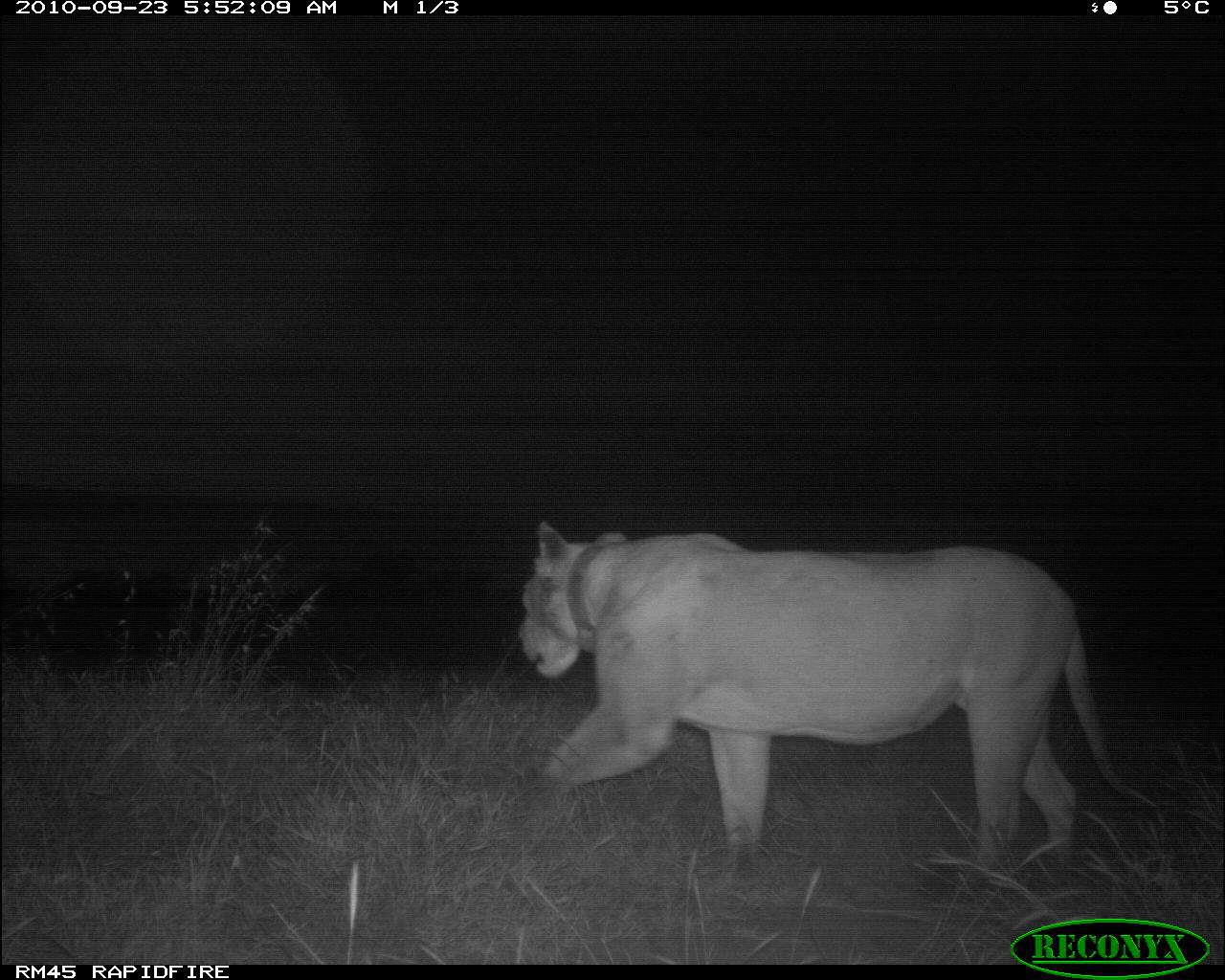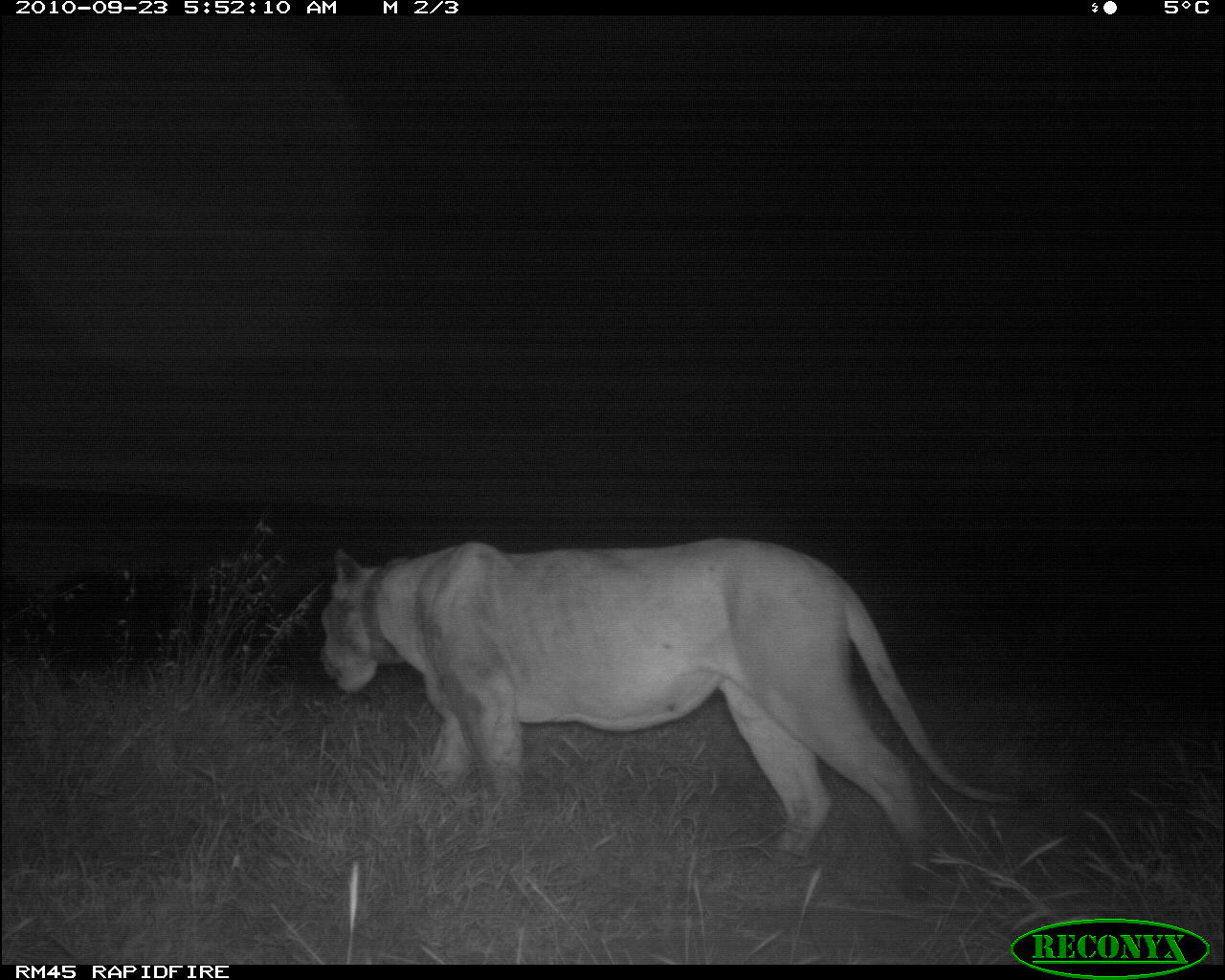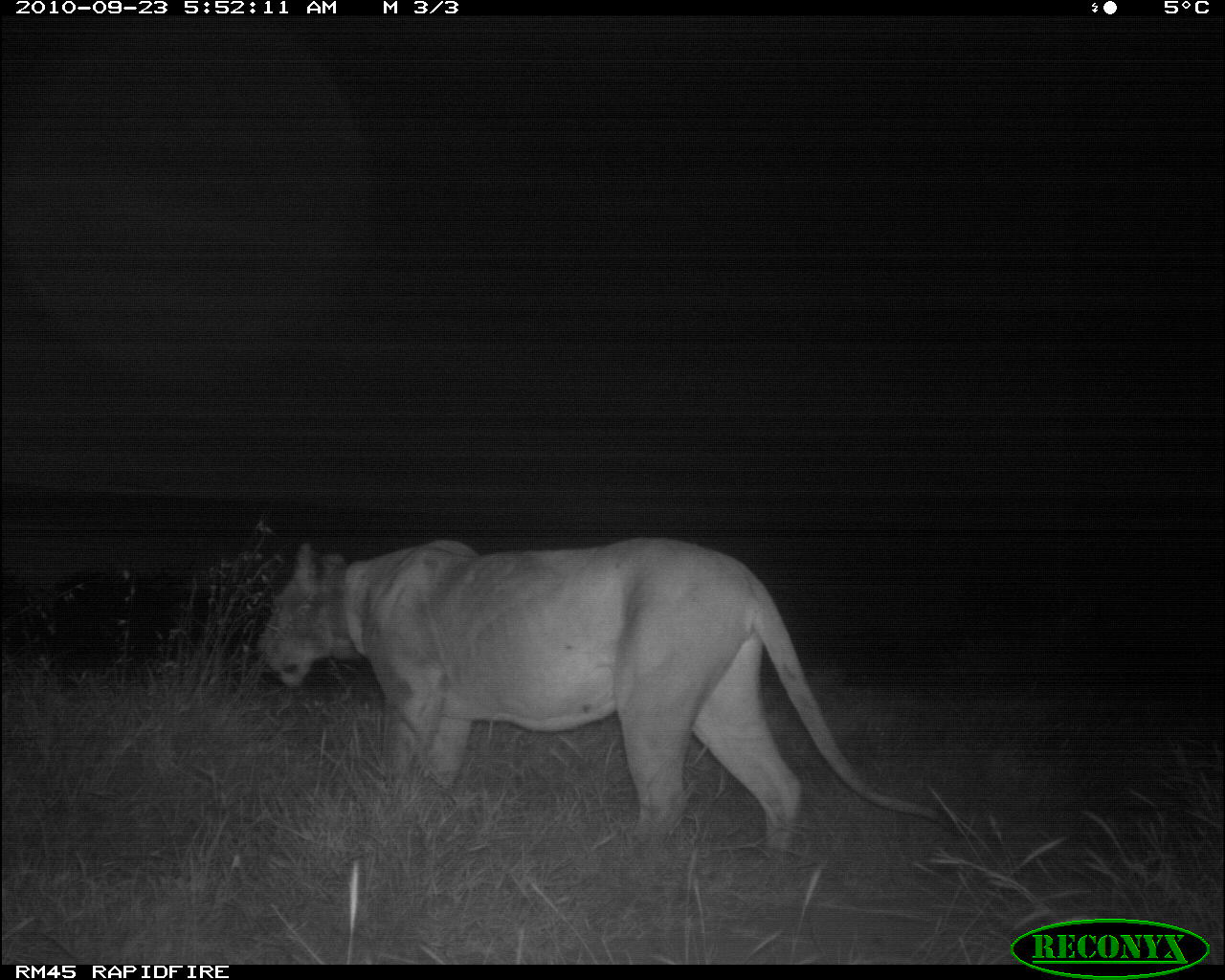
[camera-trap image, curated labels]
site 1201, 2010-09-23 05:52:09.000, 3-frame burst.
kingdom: Animalia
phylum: Chordata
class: Mammalia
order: Carnivora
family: Felidae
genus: Panthera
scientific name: Panthera leo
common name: lion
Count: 1.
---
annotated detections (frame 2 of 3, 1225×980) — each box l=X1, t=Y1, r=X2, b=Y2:
panthera leo: l=318, t=534, r=1023, b=897